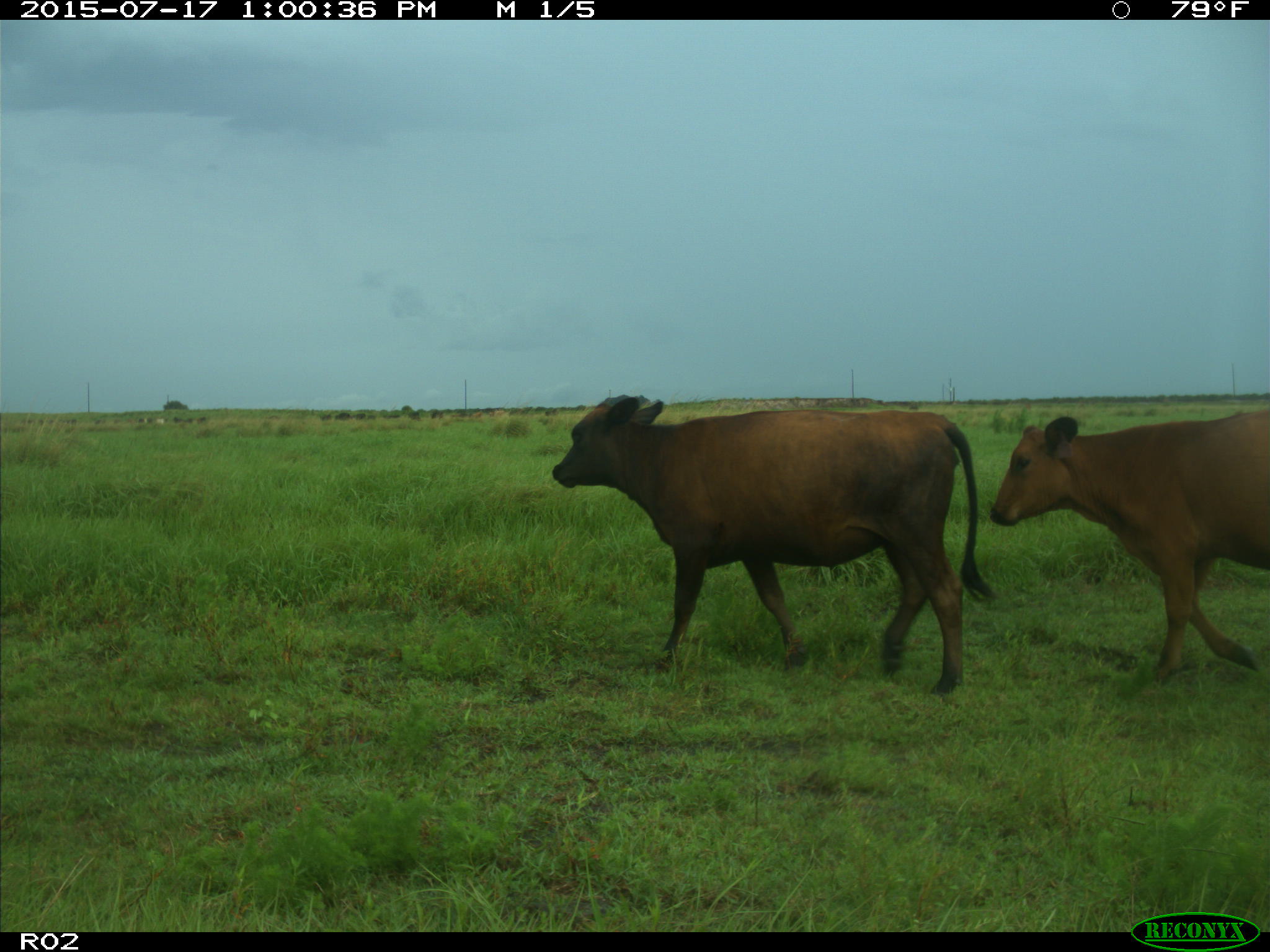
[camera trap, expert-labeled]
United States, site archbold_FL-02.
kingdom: Animalia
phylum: Chordata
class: Mammalia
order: Artiodactyla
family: Bovidae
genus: Bos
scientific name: Bos taurus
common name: domestic cow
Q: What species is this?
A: Bos taurus (domestic cow).